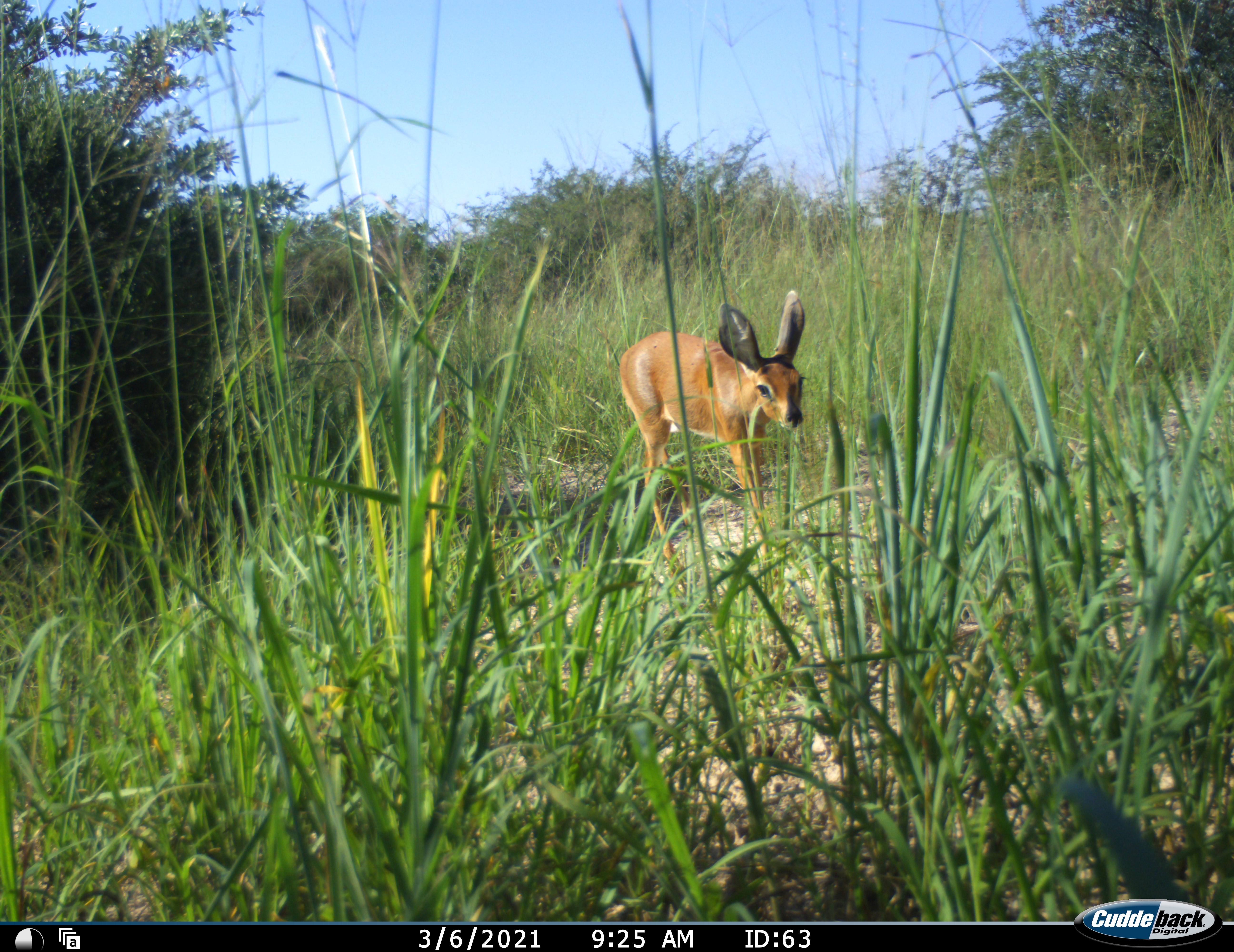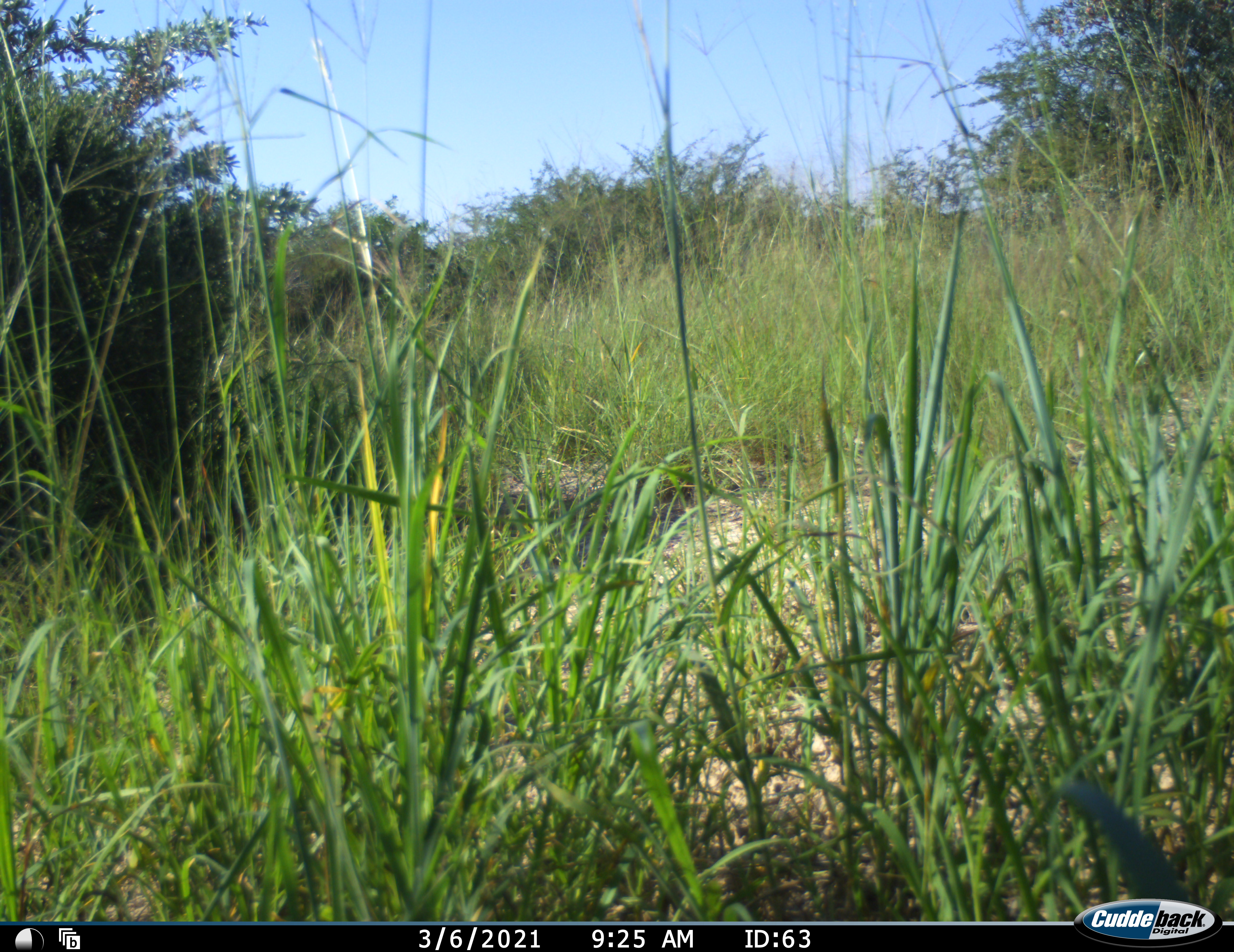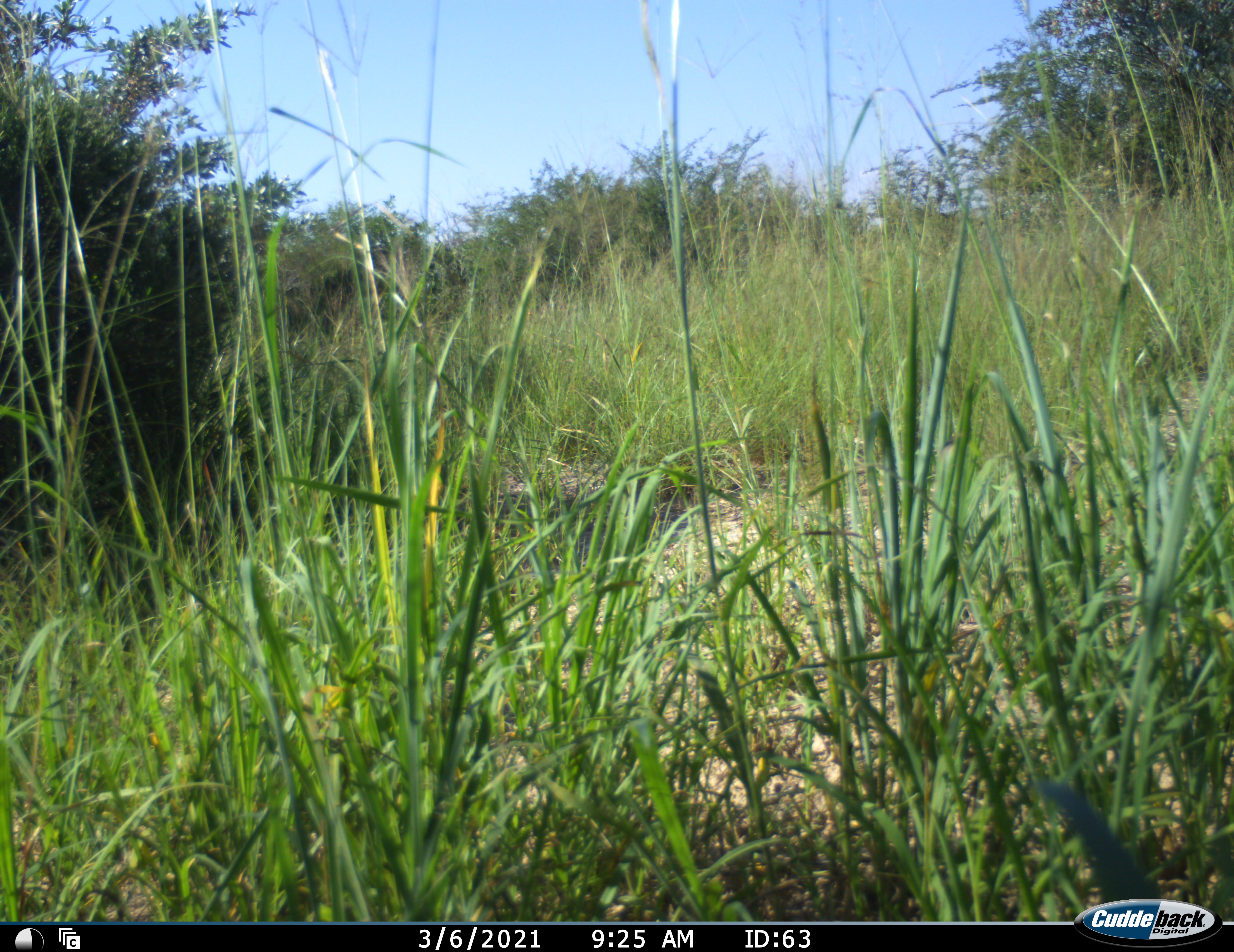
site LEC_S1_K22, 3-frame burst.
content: unidentified animal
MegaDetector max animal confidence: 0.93